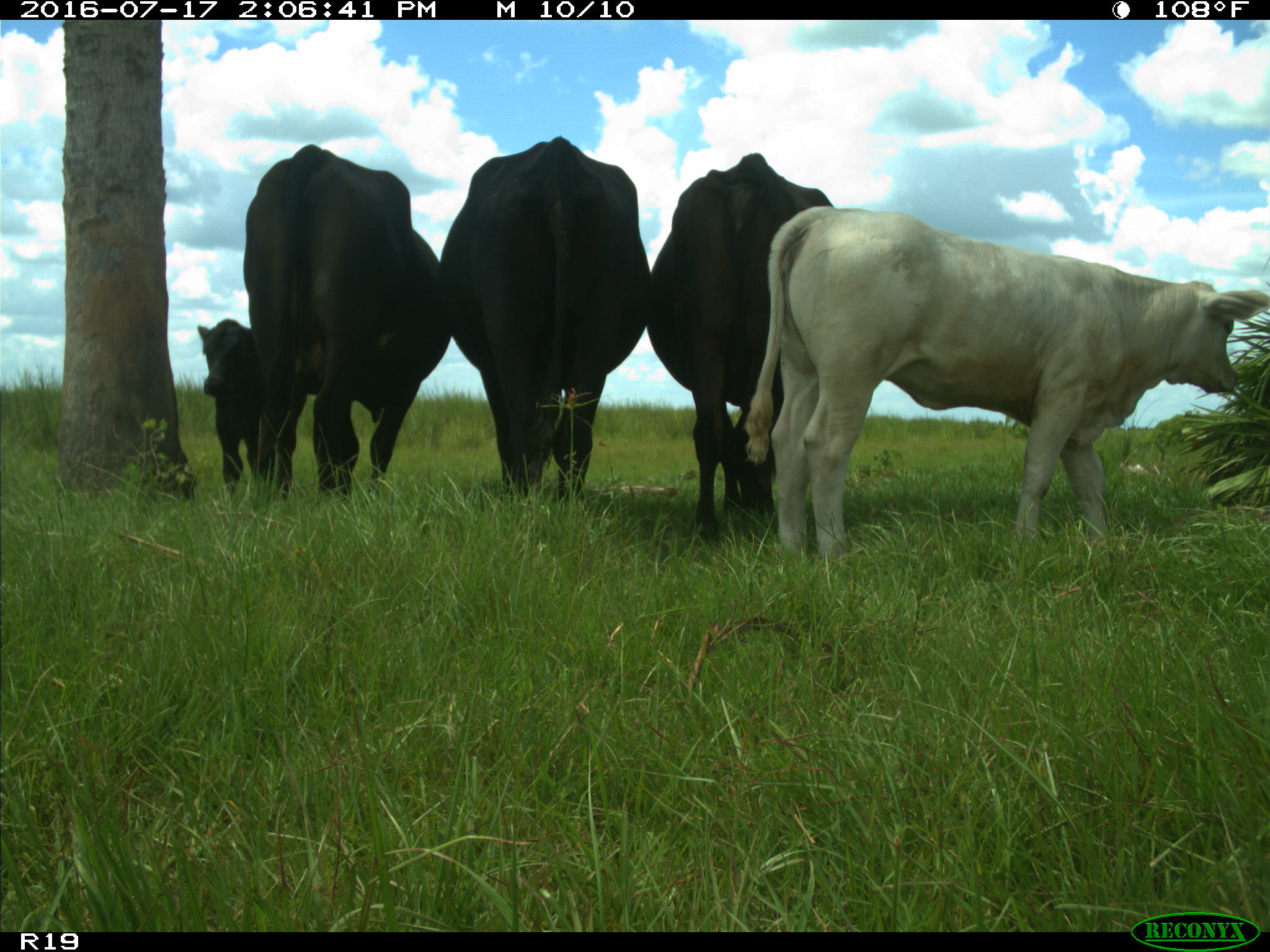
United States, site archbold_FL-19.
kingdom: Animalia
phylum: Chordata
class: Mammalia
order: Artiodactyla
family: Bovidae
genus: Bos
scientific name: Bos taurus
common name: domestic cow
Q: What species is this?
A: Bos taurus (domestic cow).